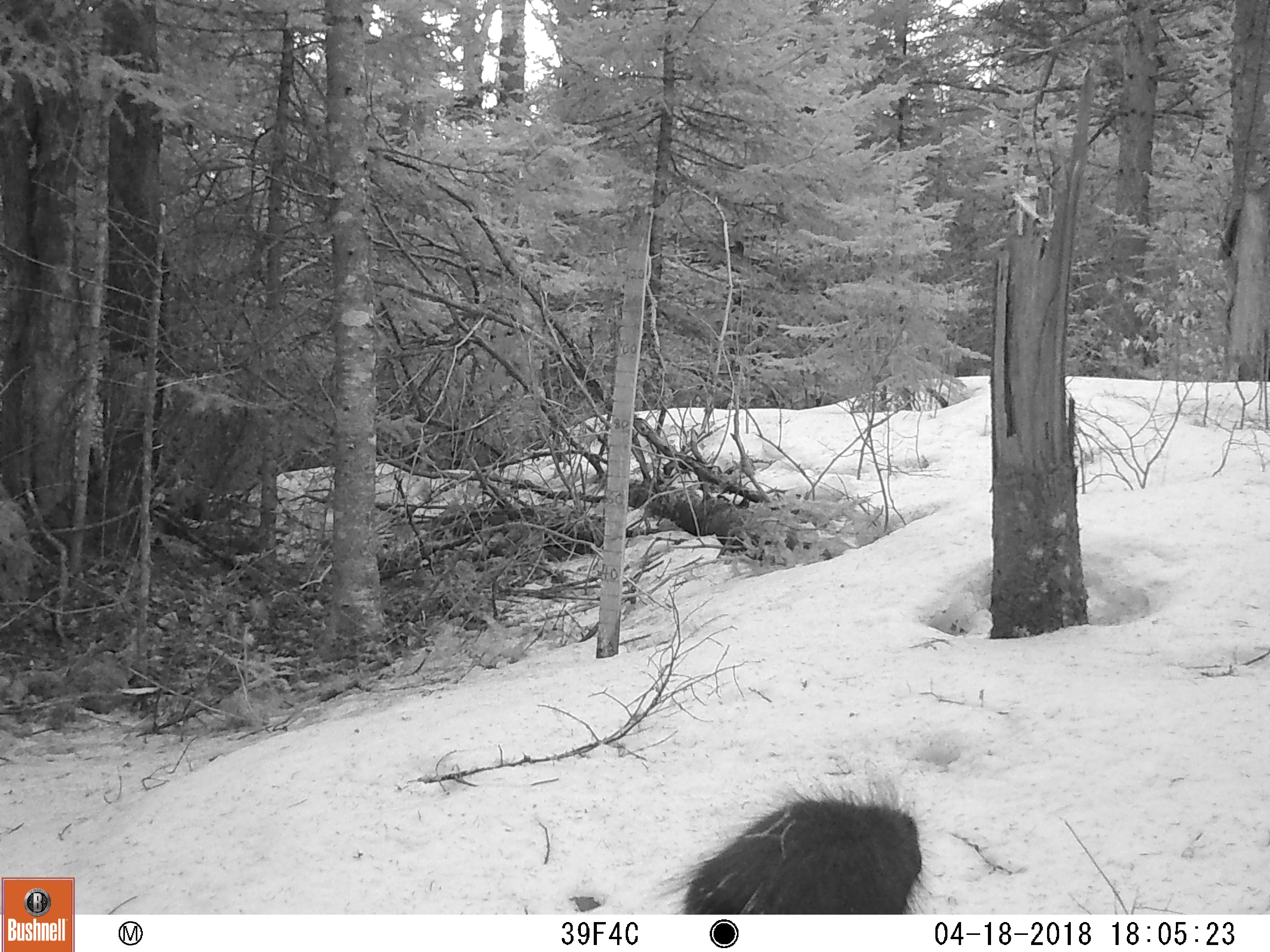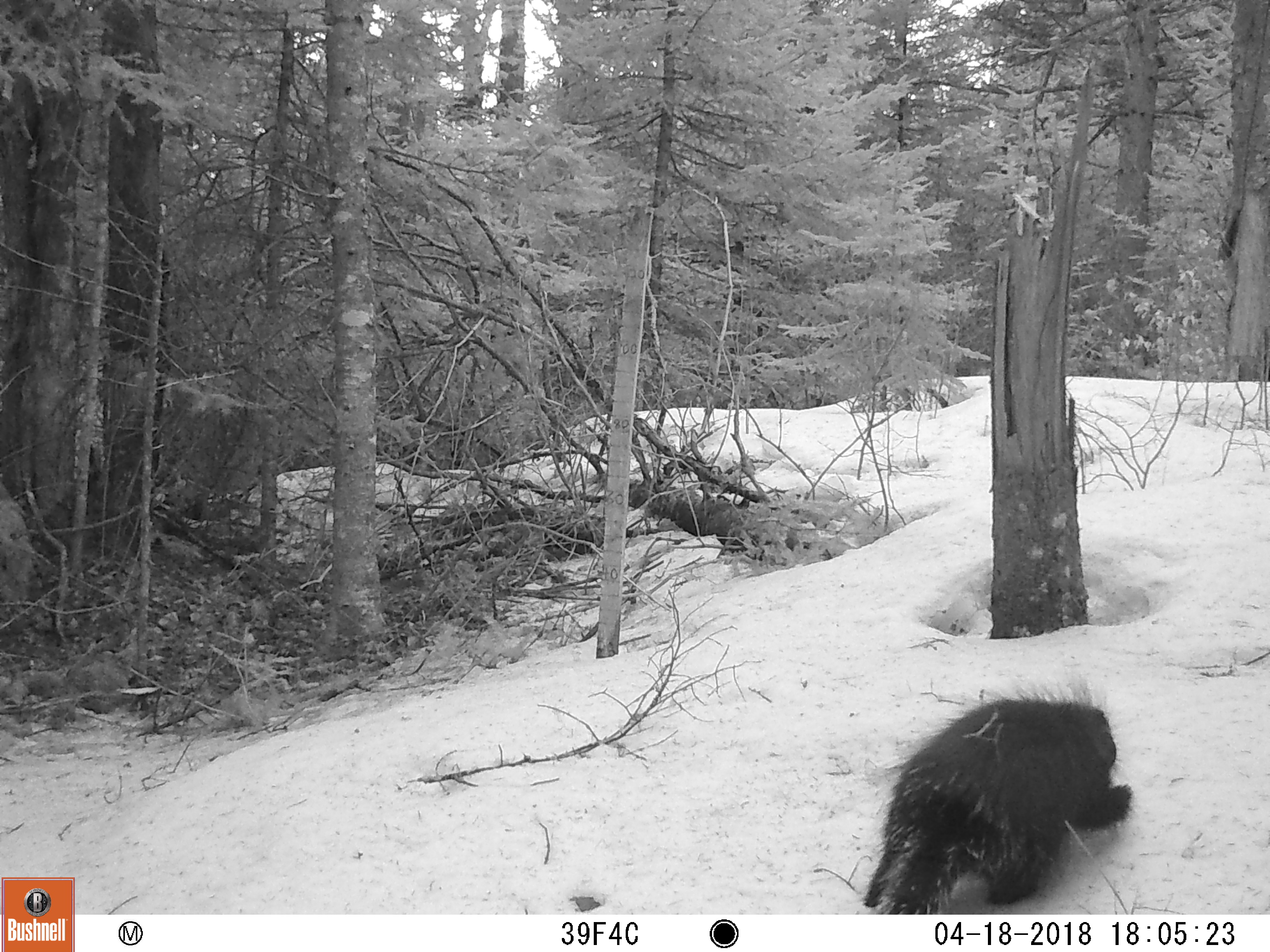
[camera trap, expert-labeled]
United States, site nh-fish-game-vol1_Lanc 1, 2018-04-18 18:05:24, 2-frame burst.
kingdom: Animalia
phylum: Chordata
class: Mammalia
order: Rodentia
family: Erethizontidae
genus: Erethizon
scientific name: Erethizon dorsatum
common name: porcupine